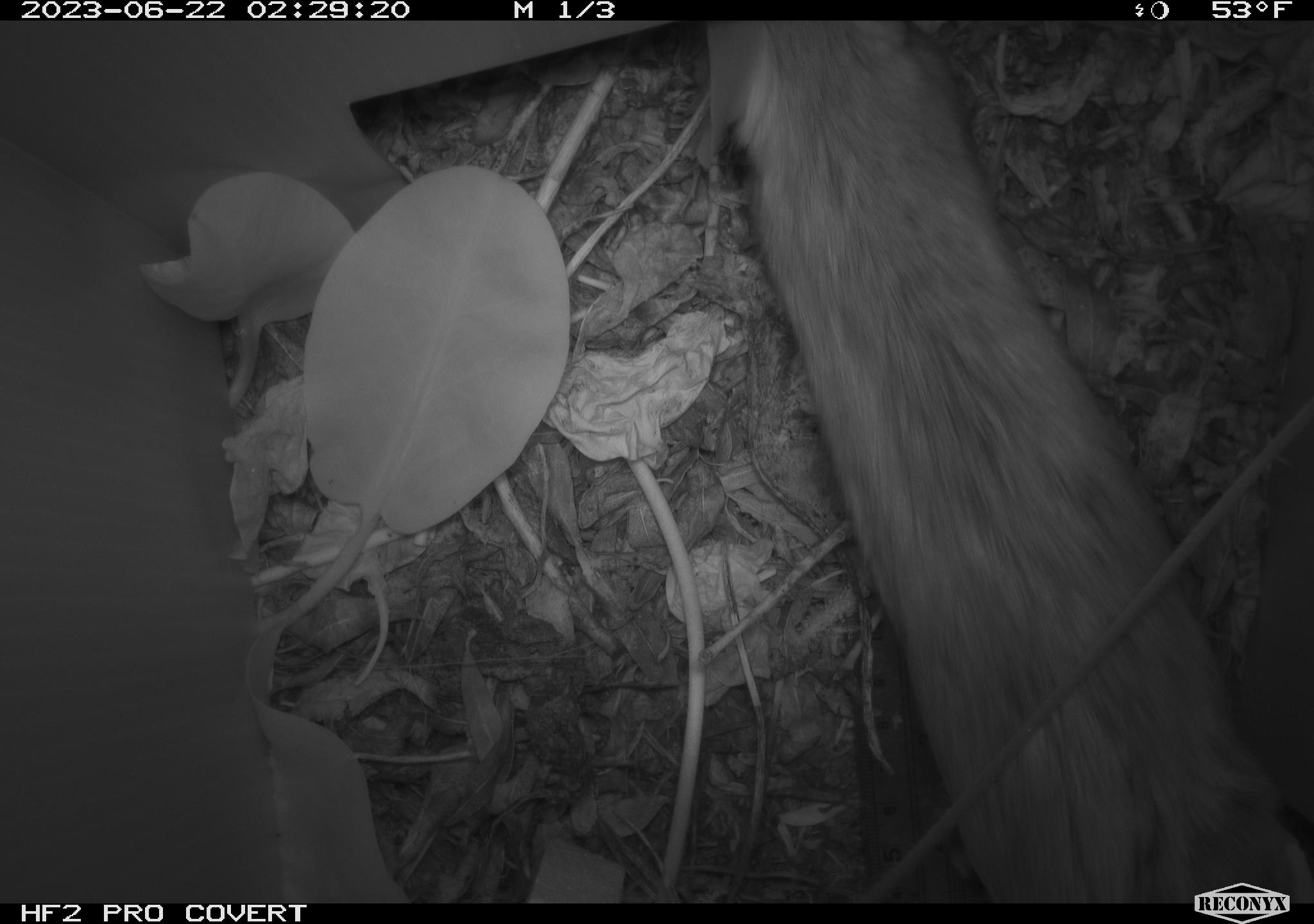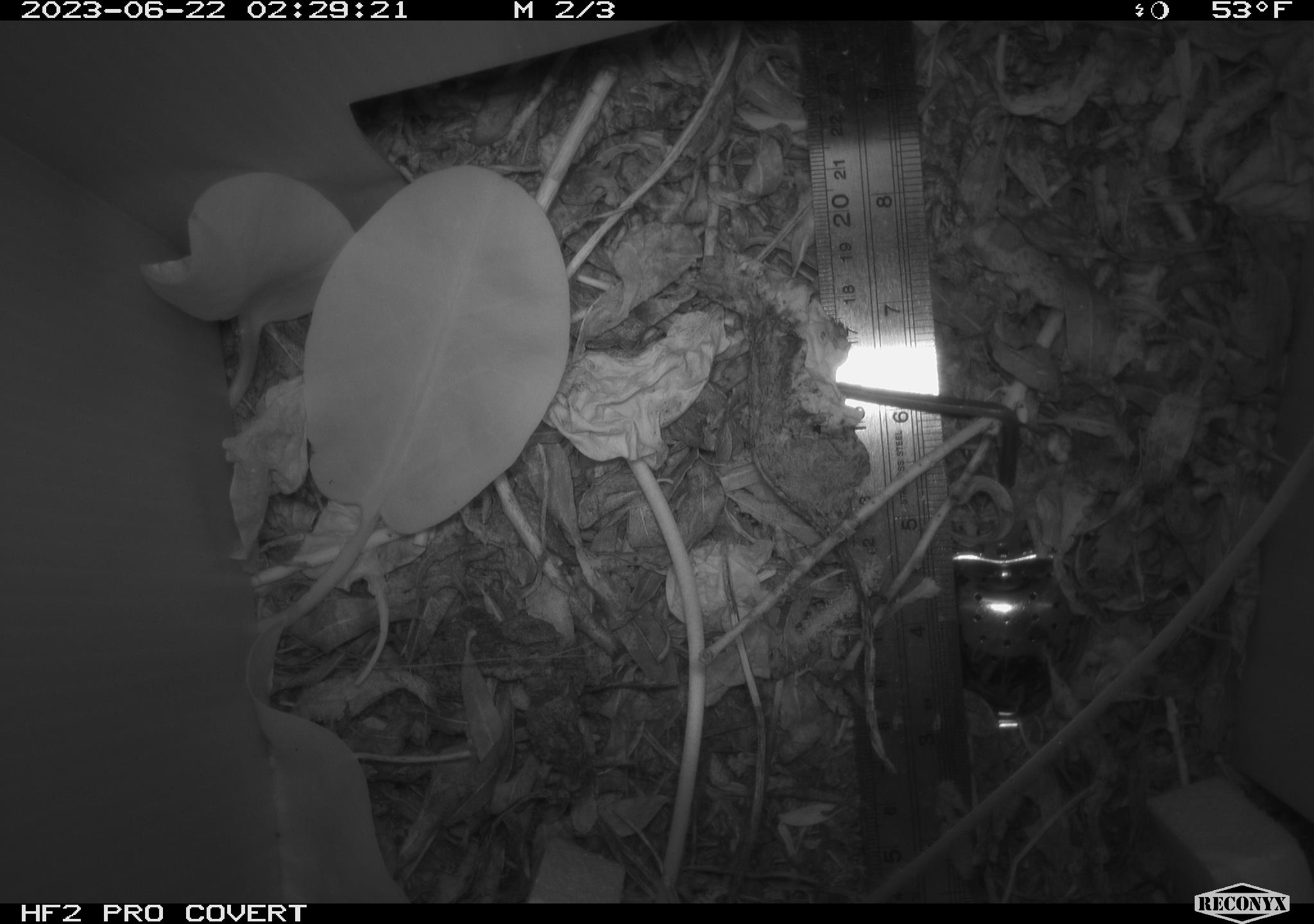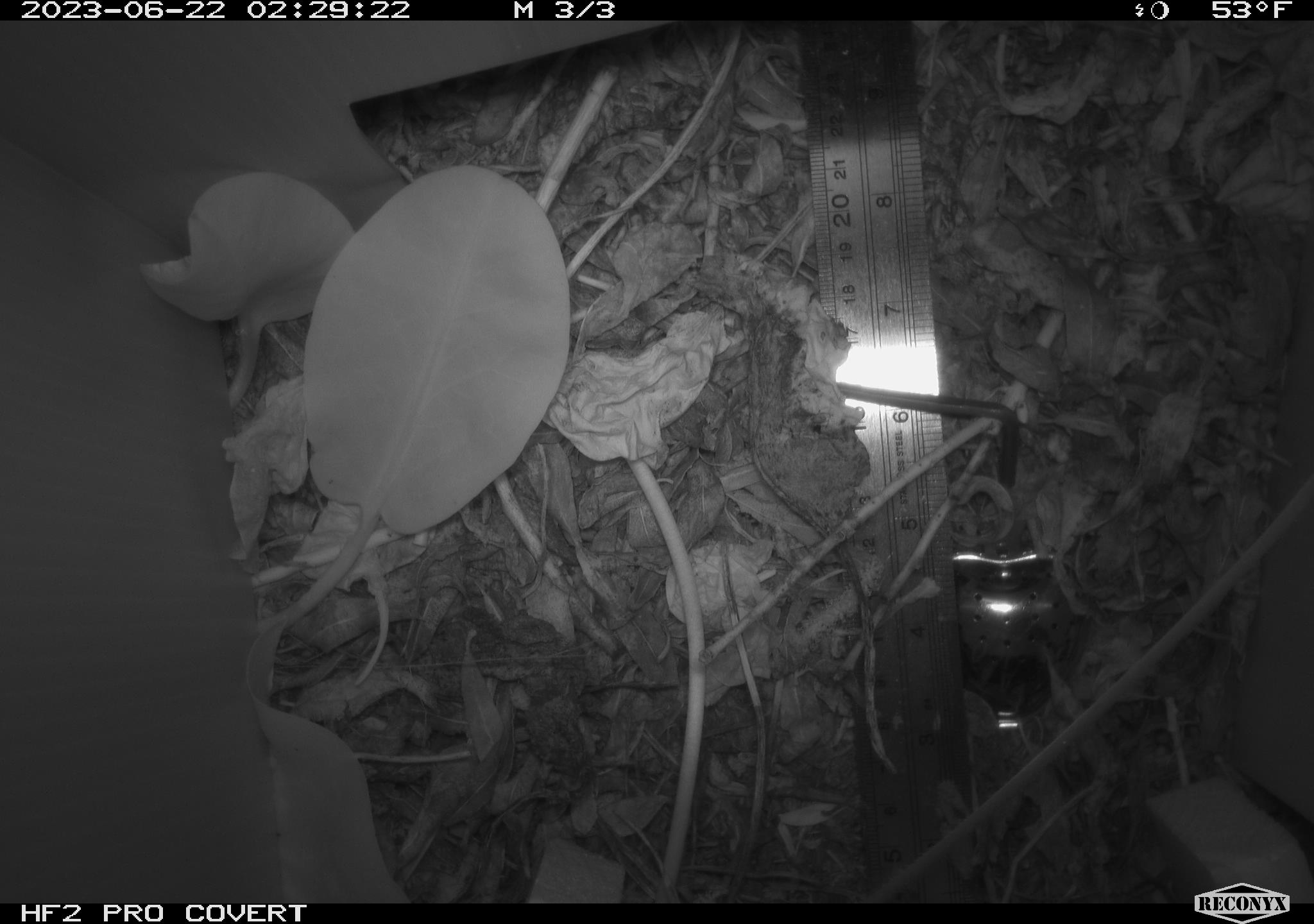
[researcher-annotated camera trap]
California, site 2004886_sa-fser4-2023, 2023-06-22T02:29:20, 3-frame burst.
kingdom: Animalia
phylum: Chordata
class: Mammalia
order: Rodentia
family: Cricetidae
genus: Neotoma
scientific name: Neotoma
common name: pack rat or woodrat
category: neotoma species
Neotoma species (pack rat or woodrat) (Neotoma).